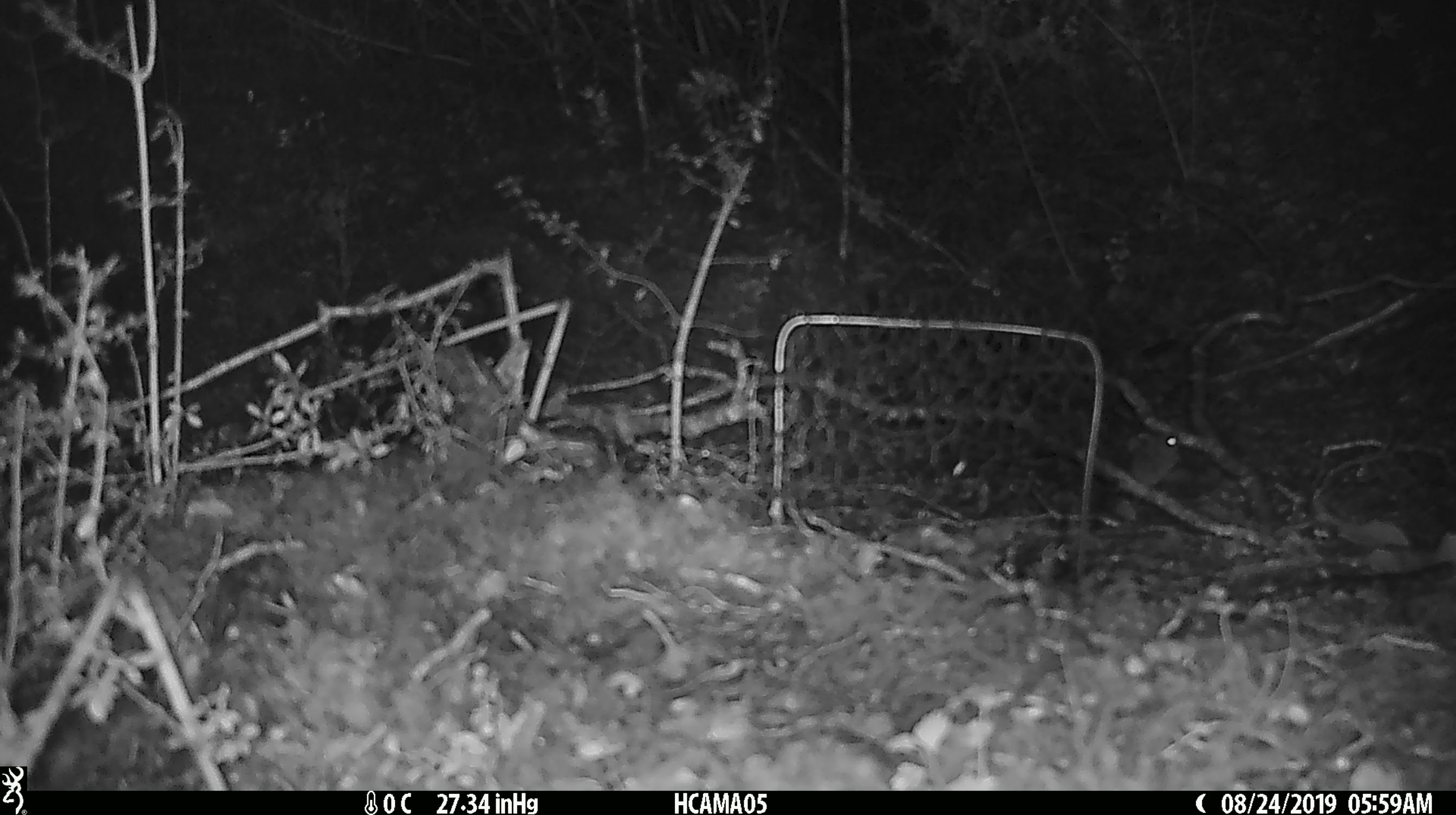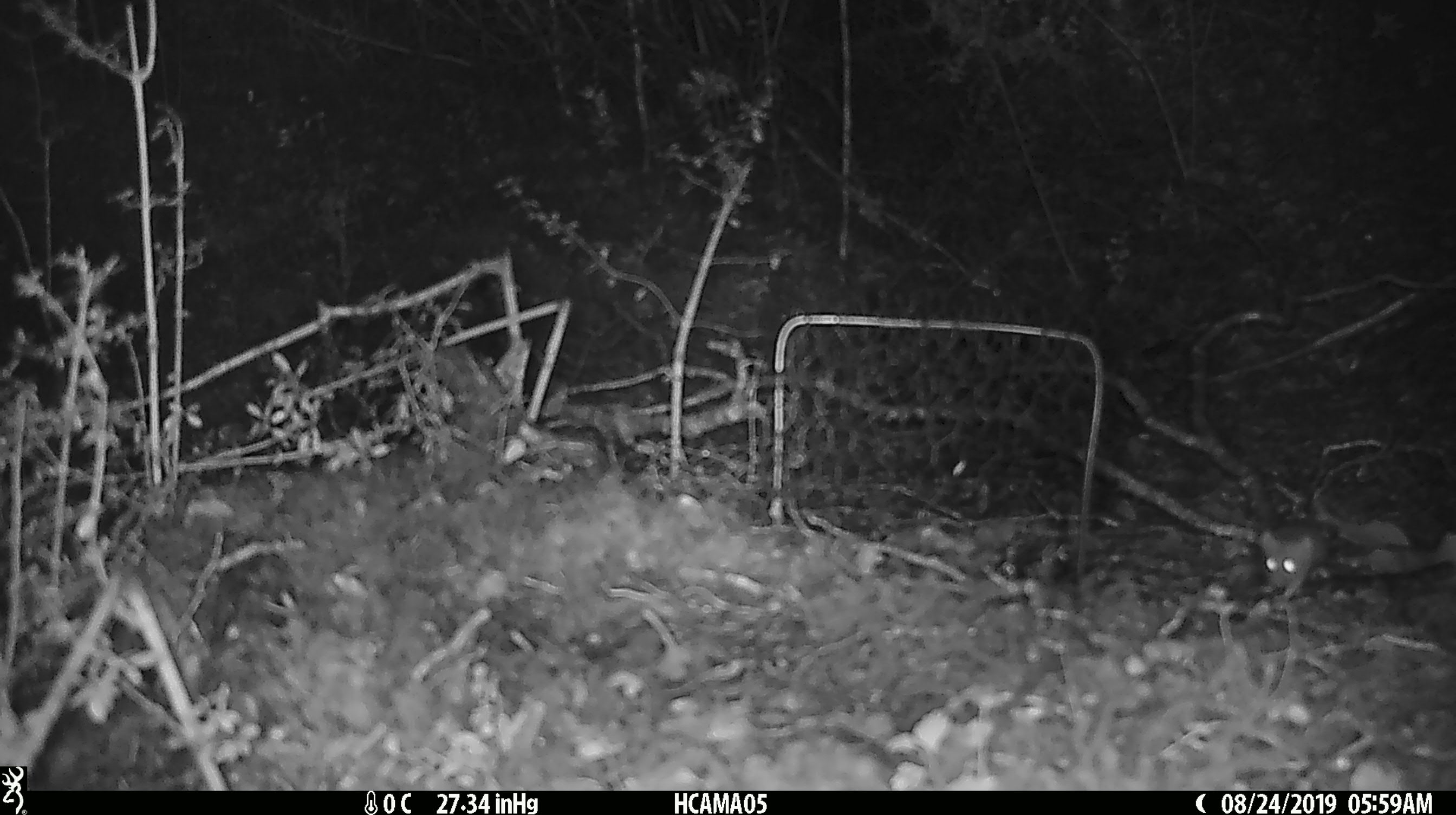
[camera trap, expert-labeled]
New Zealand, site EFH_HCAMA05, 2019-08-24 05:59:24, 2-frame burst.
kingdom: Animalia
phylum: Chordata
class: Mammalia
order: Rodentia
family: Muridae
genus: Mus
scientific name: Mus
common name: mouse